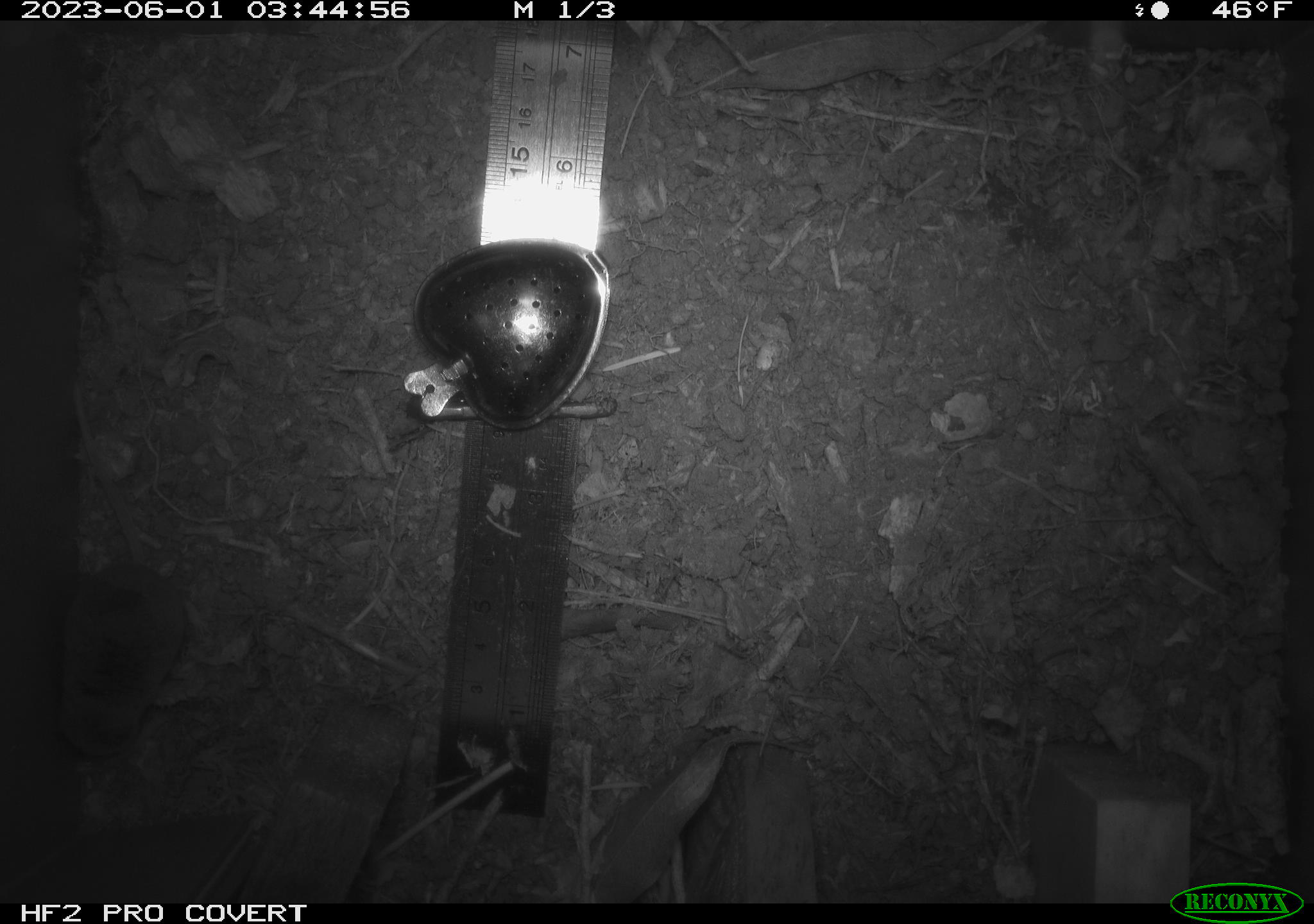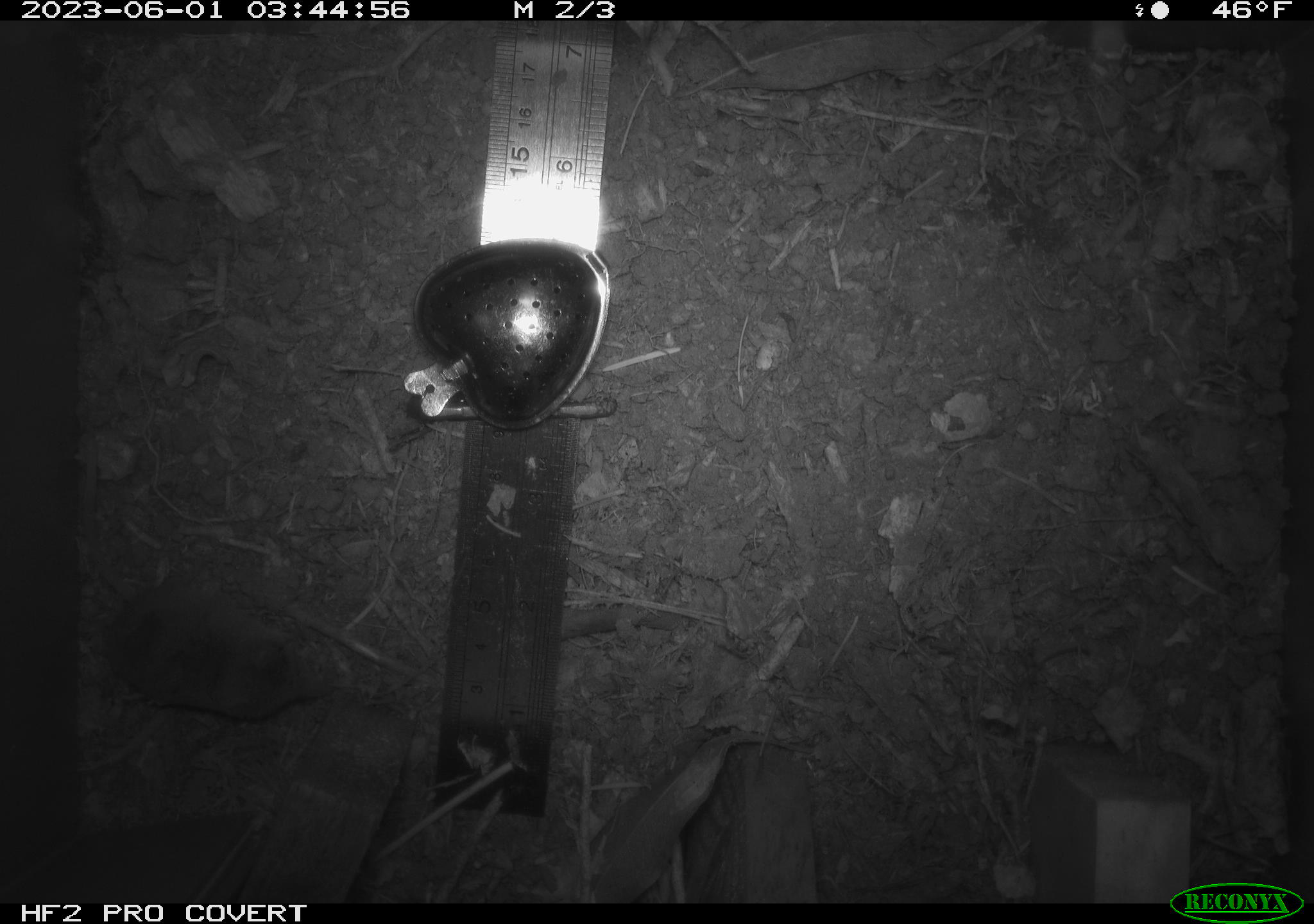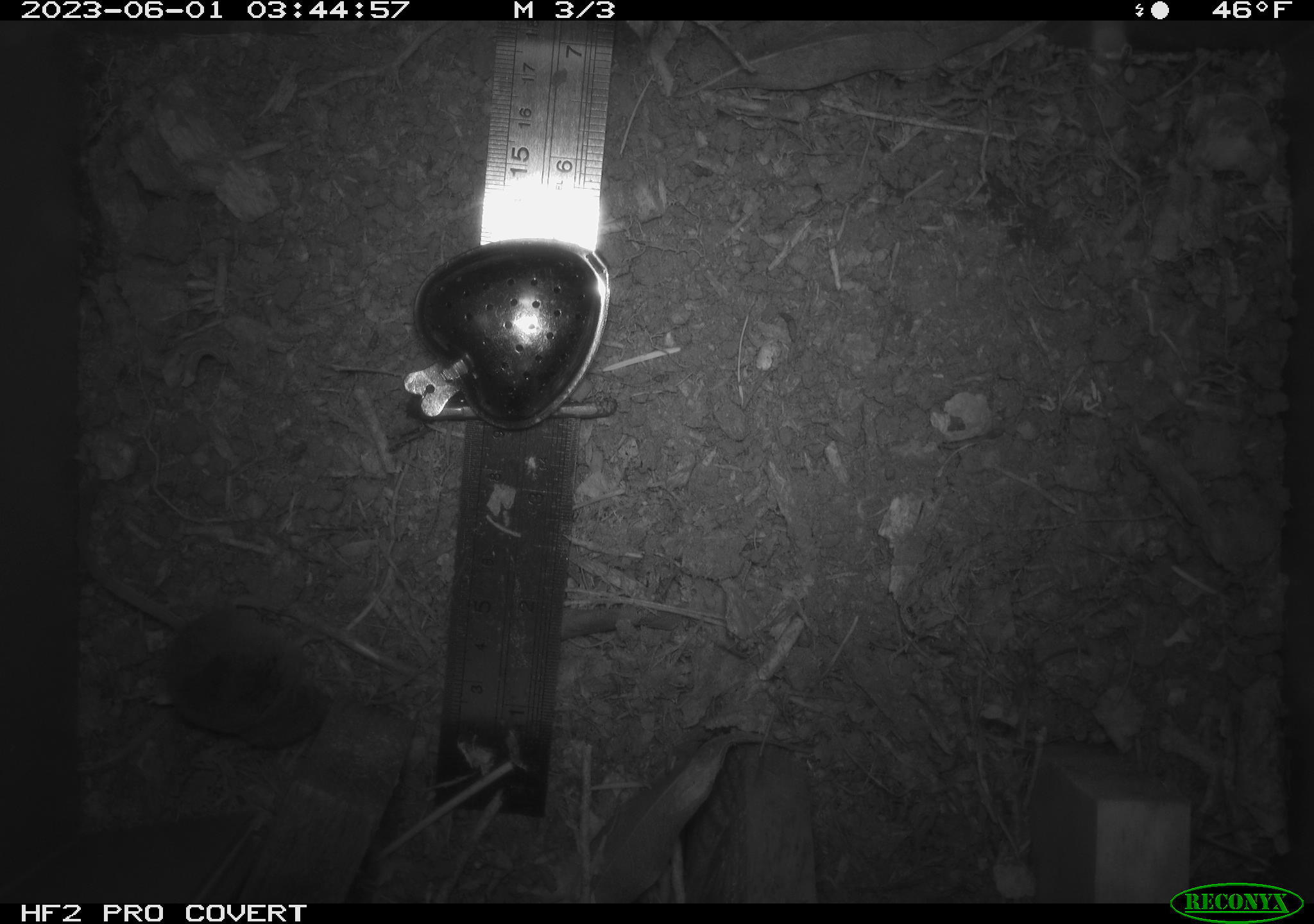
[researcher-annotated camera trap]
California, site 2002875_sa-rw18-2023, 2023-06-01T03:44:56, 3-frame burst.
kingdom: Animalia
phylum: Chordata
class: Mammalia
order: Eulipotyphla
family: Soricidae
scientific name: Soricidae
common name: shrews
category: soricidae family